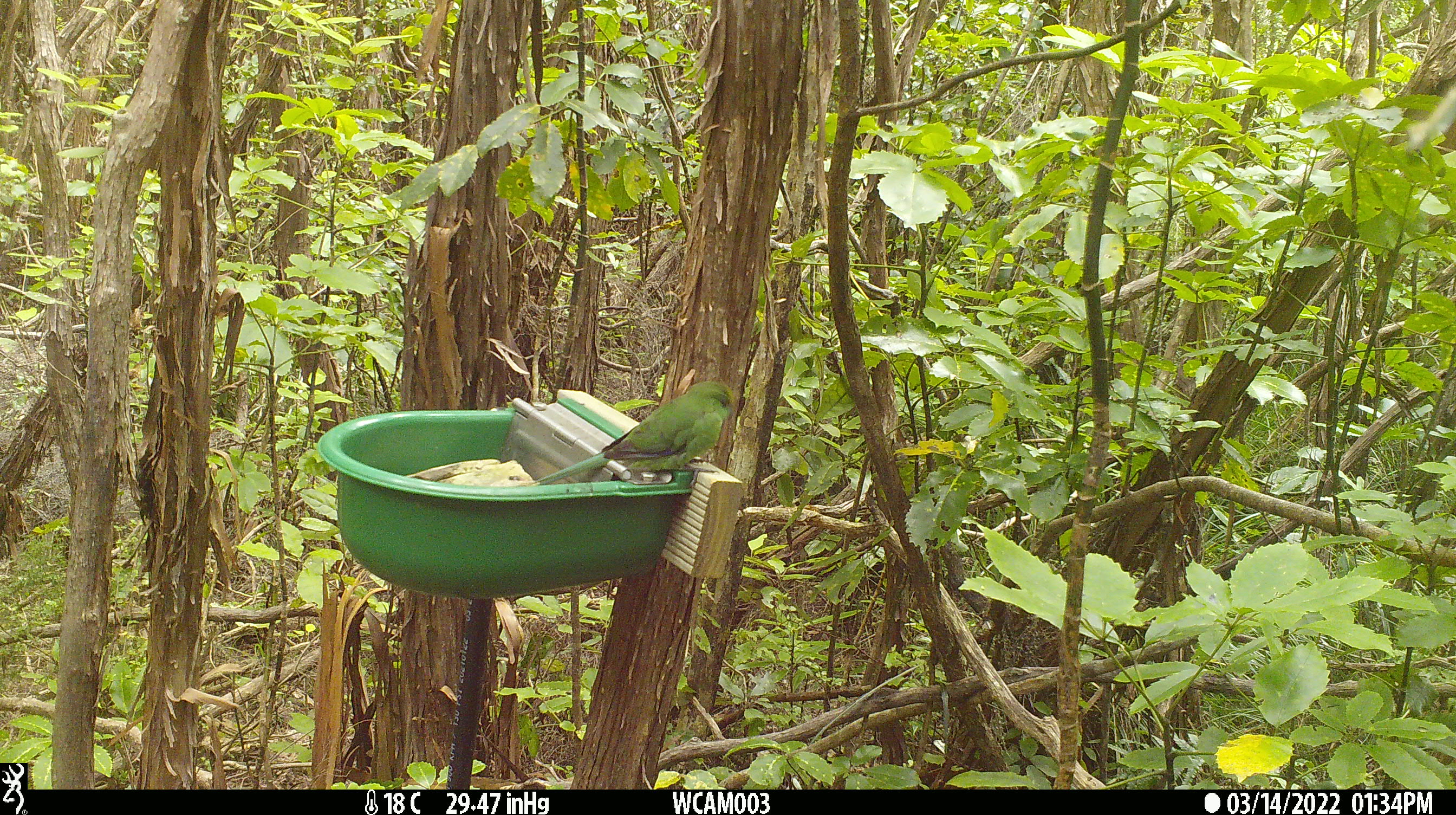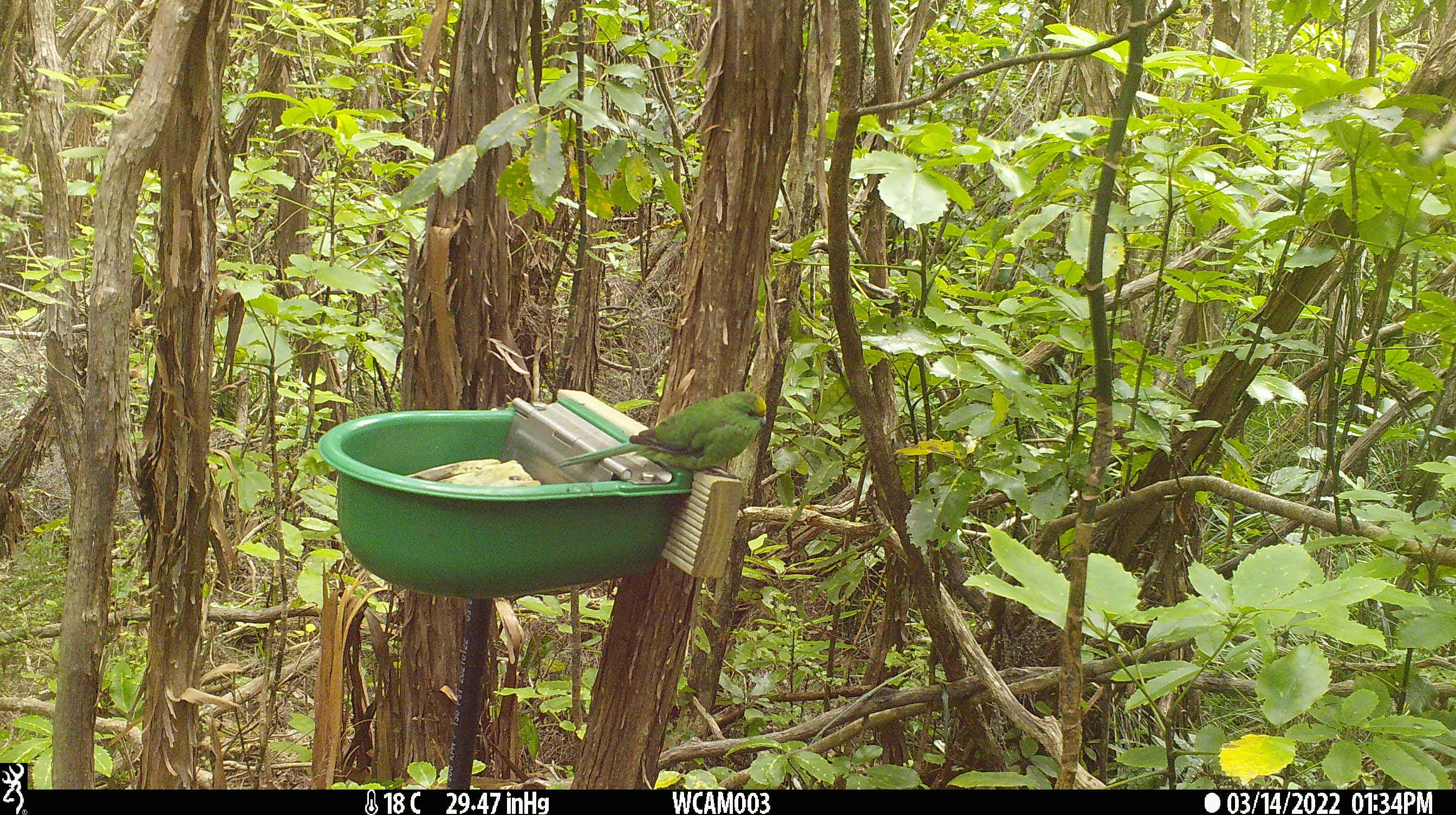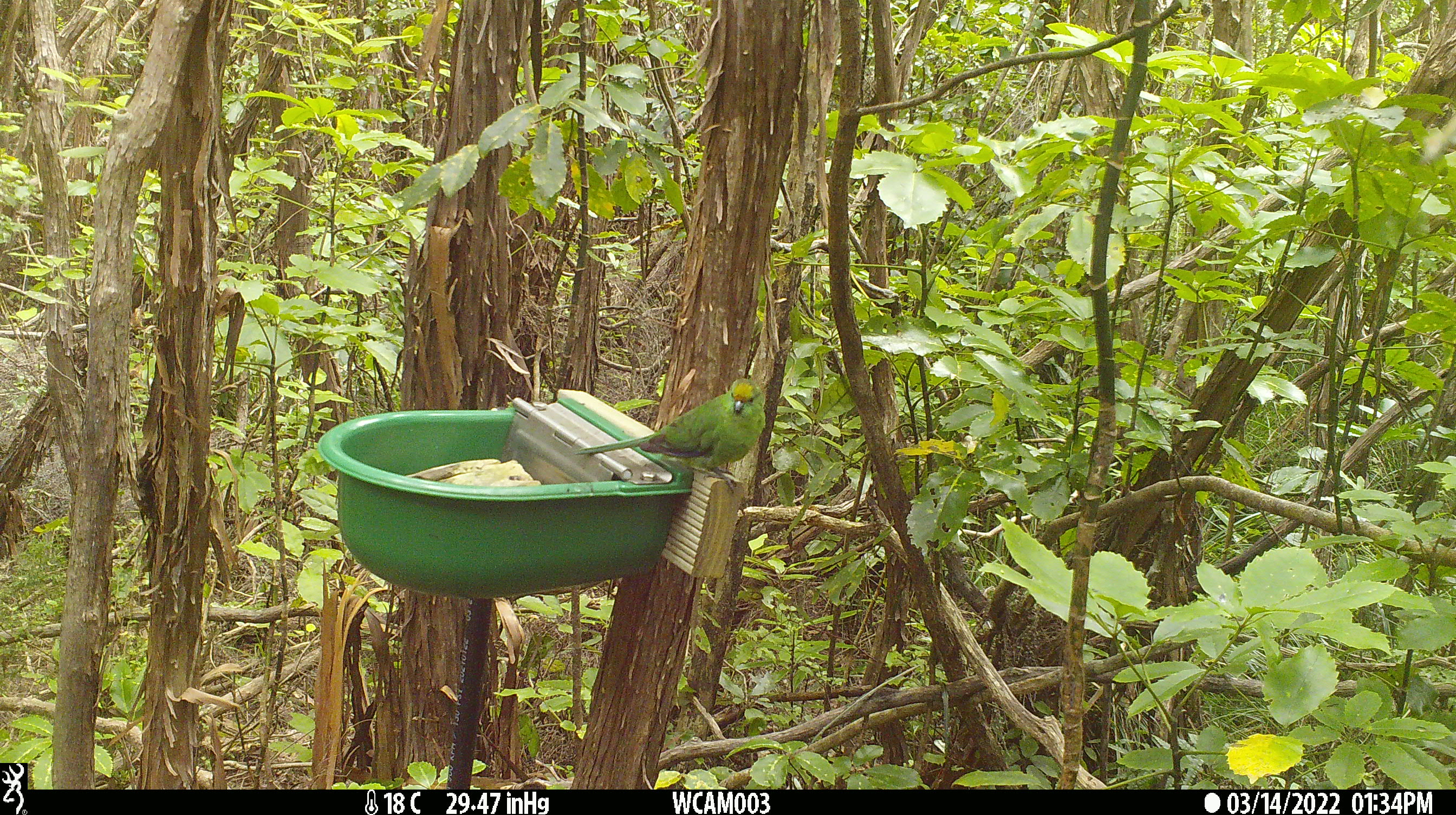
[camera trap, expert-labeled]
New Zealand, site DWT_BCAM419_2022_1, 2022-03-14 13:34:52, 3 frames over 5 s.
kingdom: Animalia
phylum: Chordata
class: Aves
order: Psittaciformes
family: Psittaculidae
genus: Cyanoramphus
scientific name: Cyanoramphus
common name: parakeet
Parakeet (Cyanoramphus).